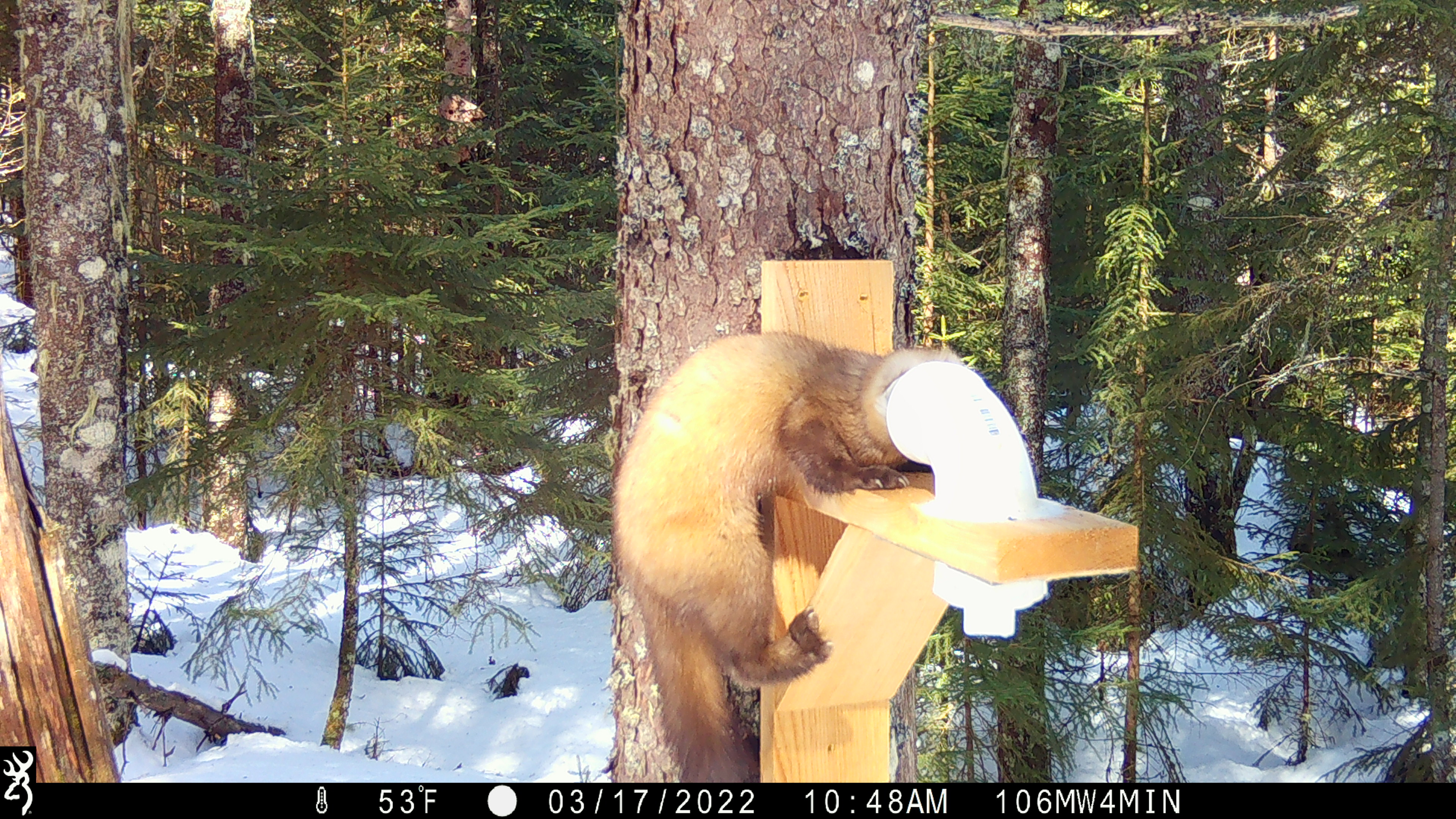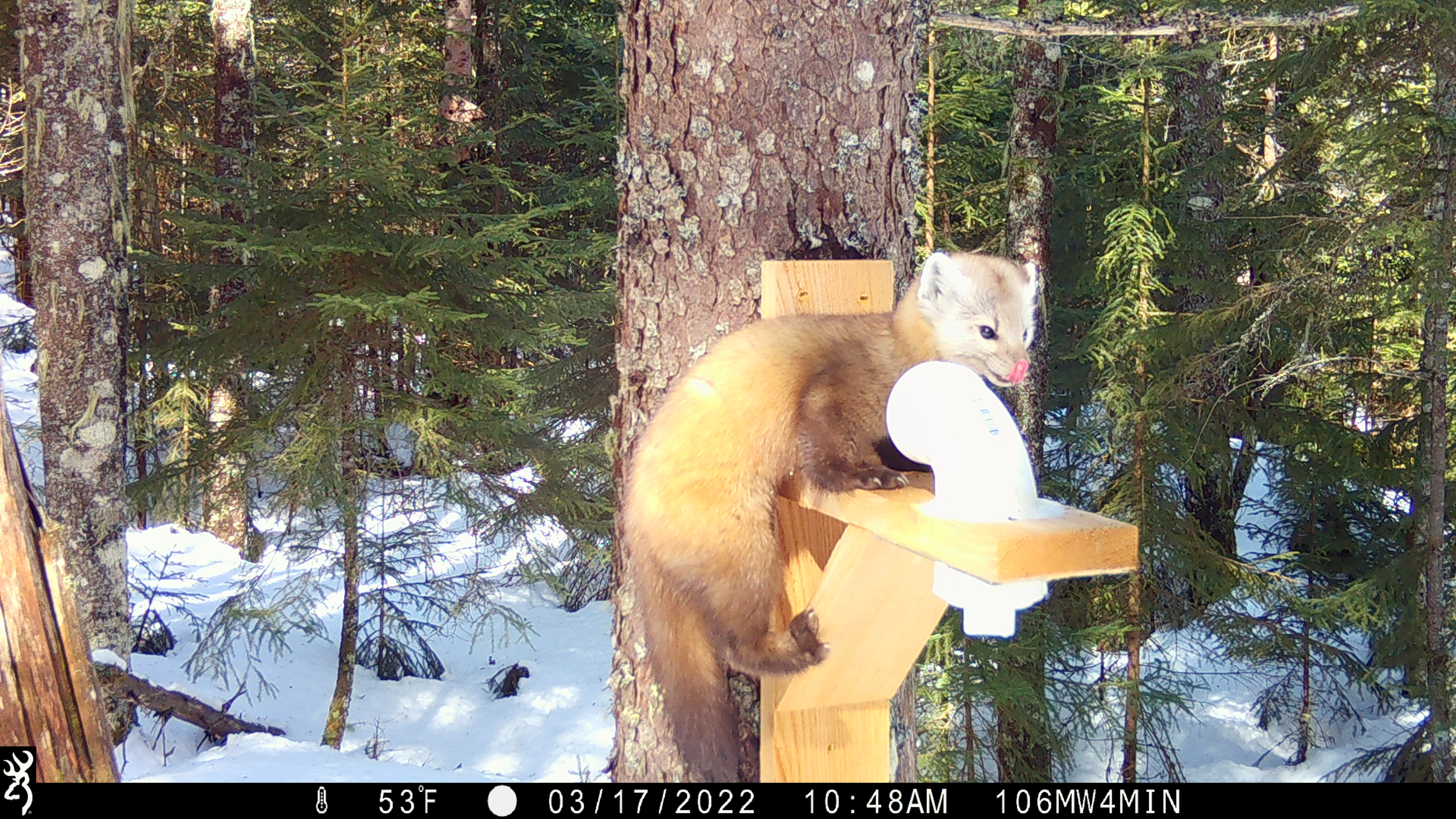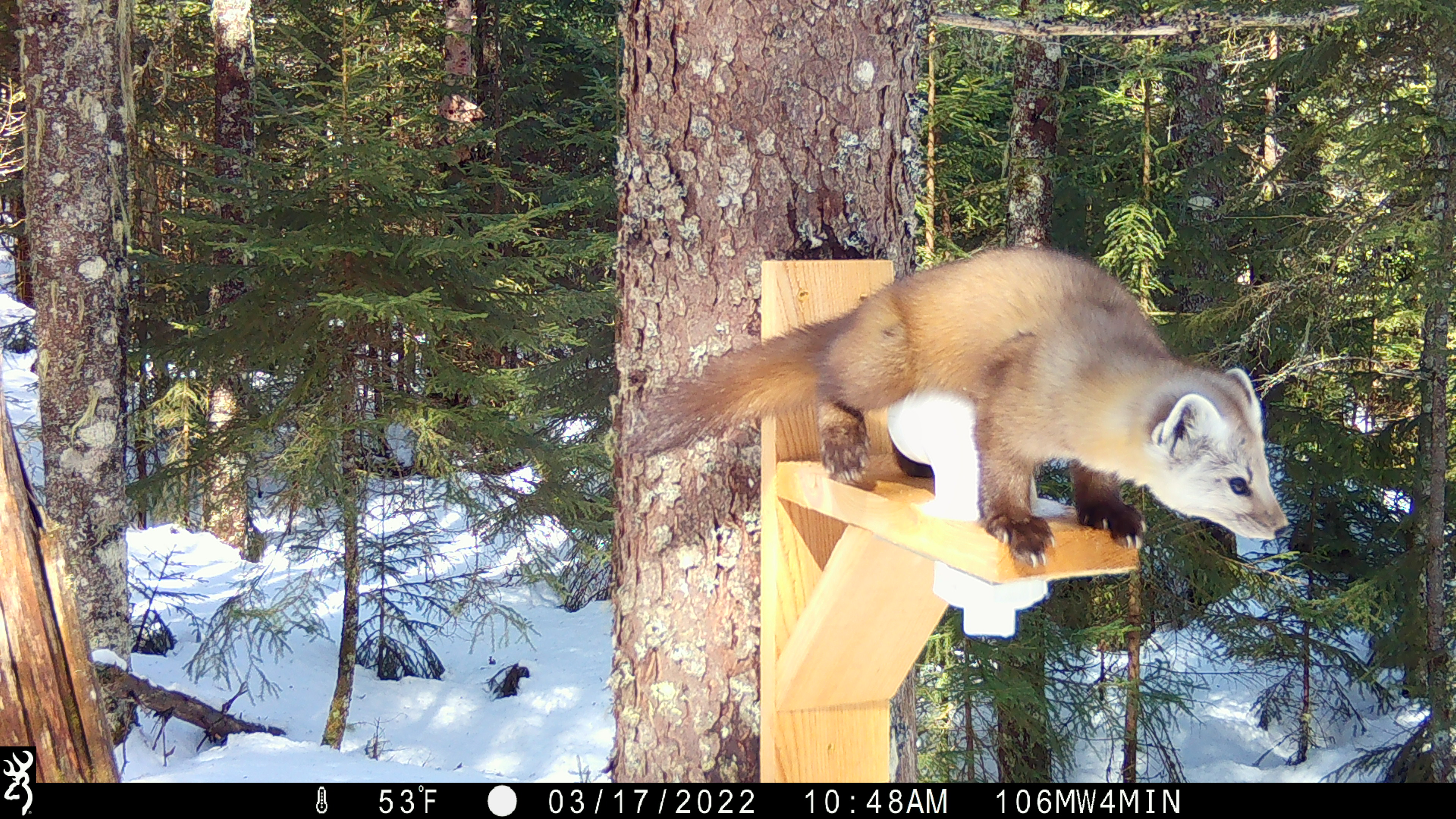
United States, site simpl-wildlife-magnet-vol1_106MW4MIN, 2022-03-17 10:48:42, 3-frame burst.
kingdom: Animalia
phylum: Chordata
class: Mammalia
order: Carnivora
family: Mustelidae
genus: Martes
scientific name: Martes americana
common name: american marten